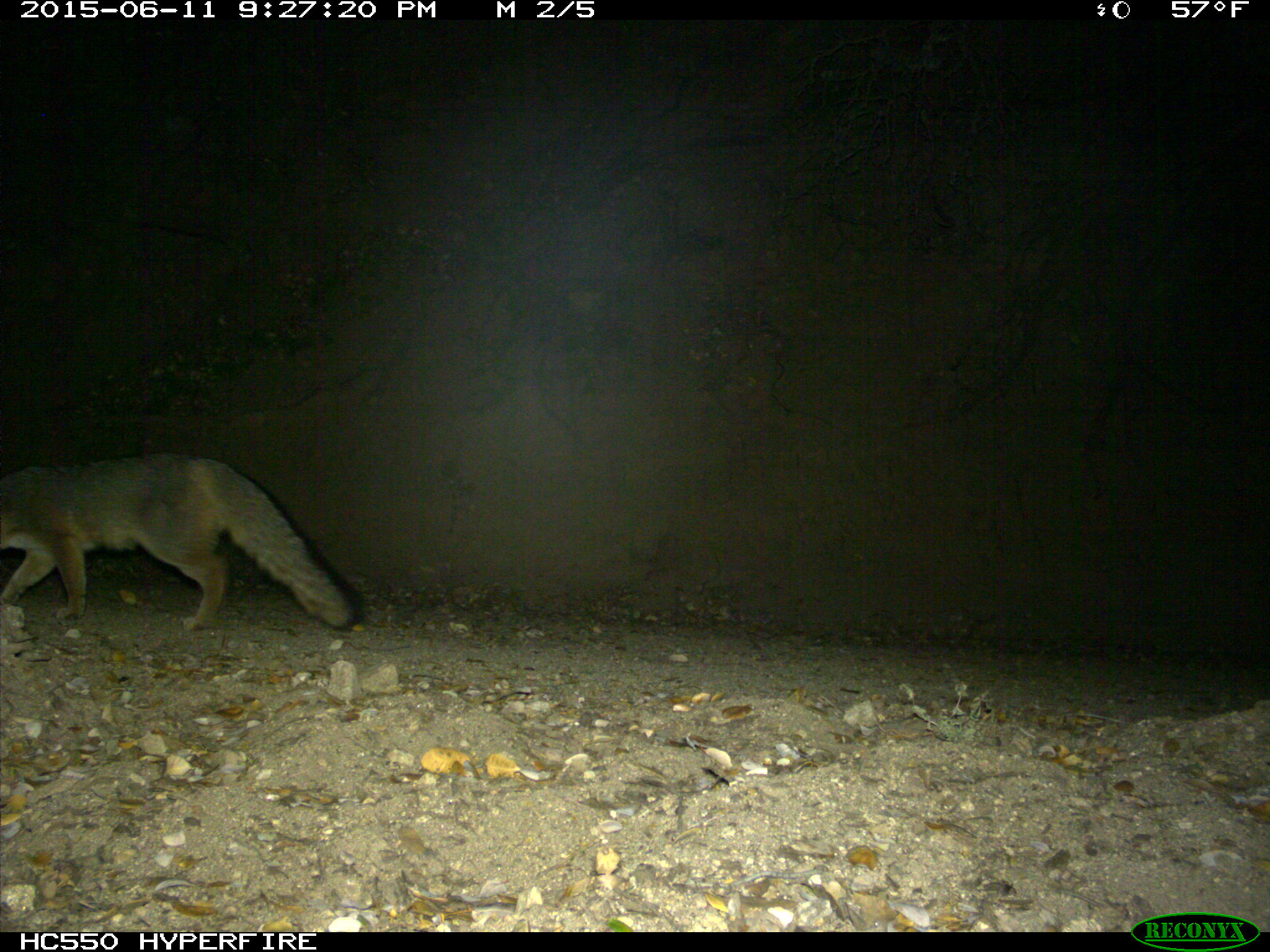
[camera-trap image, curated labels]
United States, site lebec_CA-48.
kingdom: Animalia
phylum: Chordata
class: Mammalia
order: Carnivora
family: Canidae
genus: Urocyon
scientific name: Urocyon cinereoargenteus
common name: gray fox